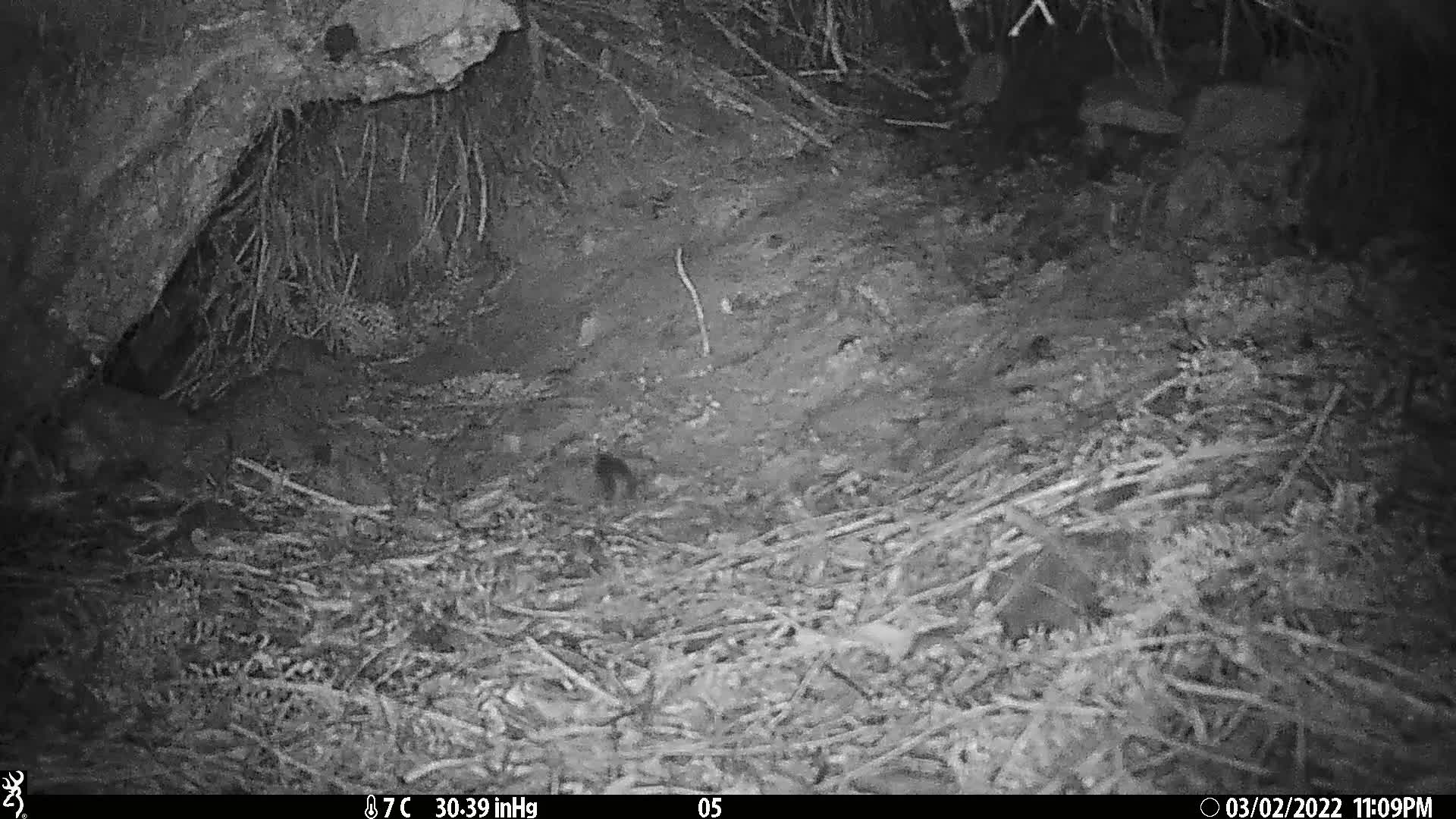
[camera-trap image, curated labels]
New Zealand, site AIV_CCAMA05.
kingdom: Animalia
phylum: Chordata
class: Mammalia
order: Rodentia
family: Muridae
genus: Mus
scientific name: Mus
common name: mouse